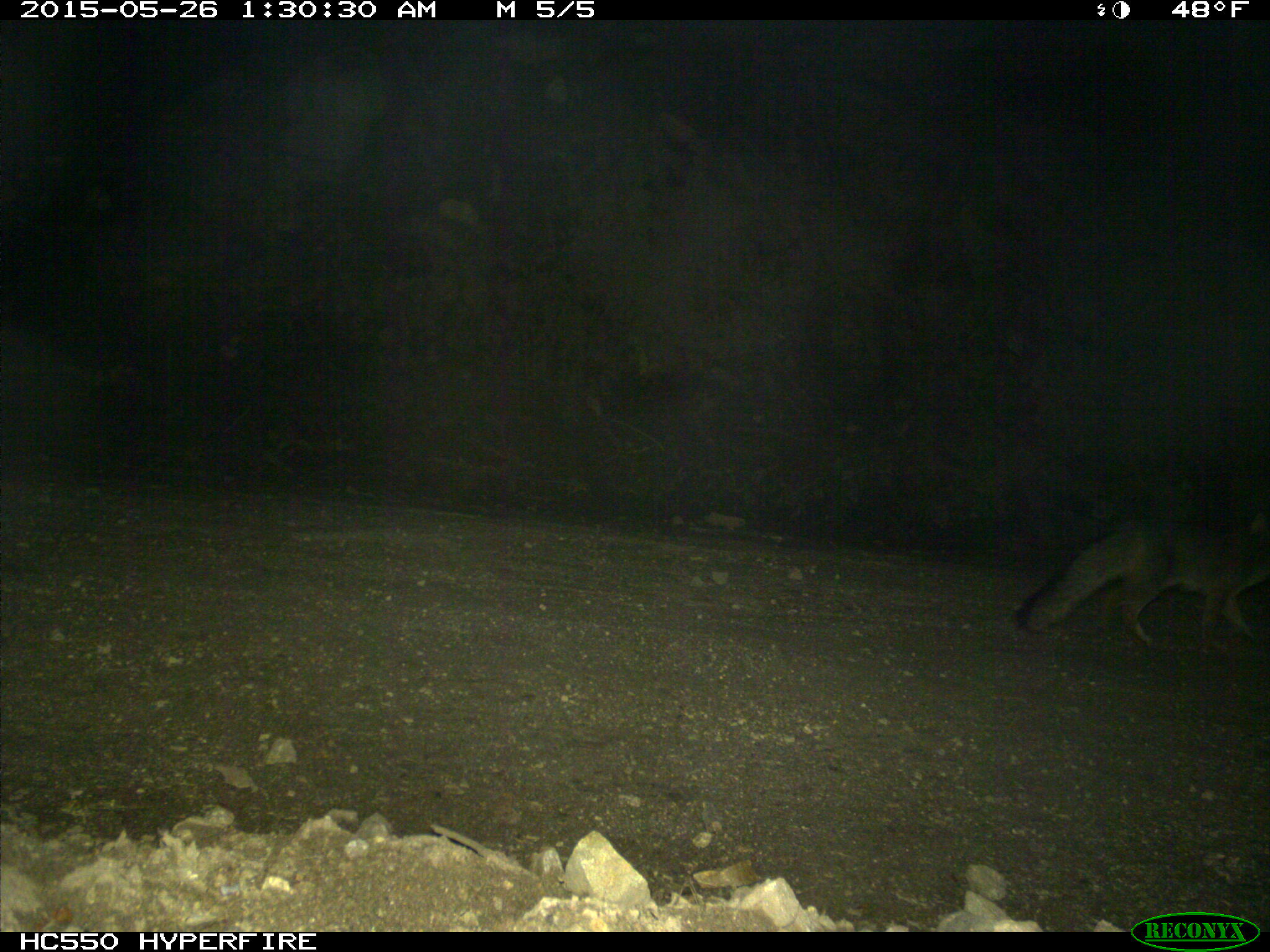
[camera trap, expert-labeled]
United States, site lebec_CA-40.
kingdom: Animalia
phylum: Chordata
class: Mammalia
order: Carnivora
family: Canidae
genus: Urocyon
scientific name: Urocyon cinereoargenteus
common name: gray fox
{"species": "Urocyon cinereoargenteus (gray fox)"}